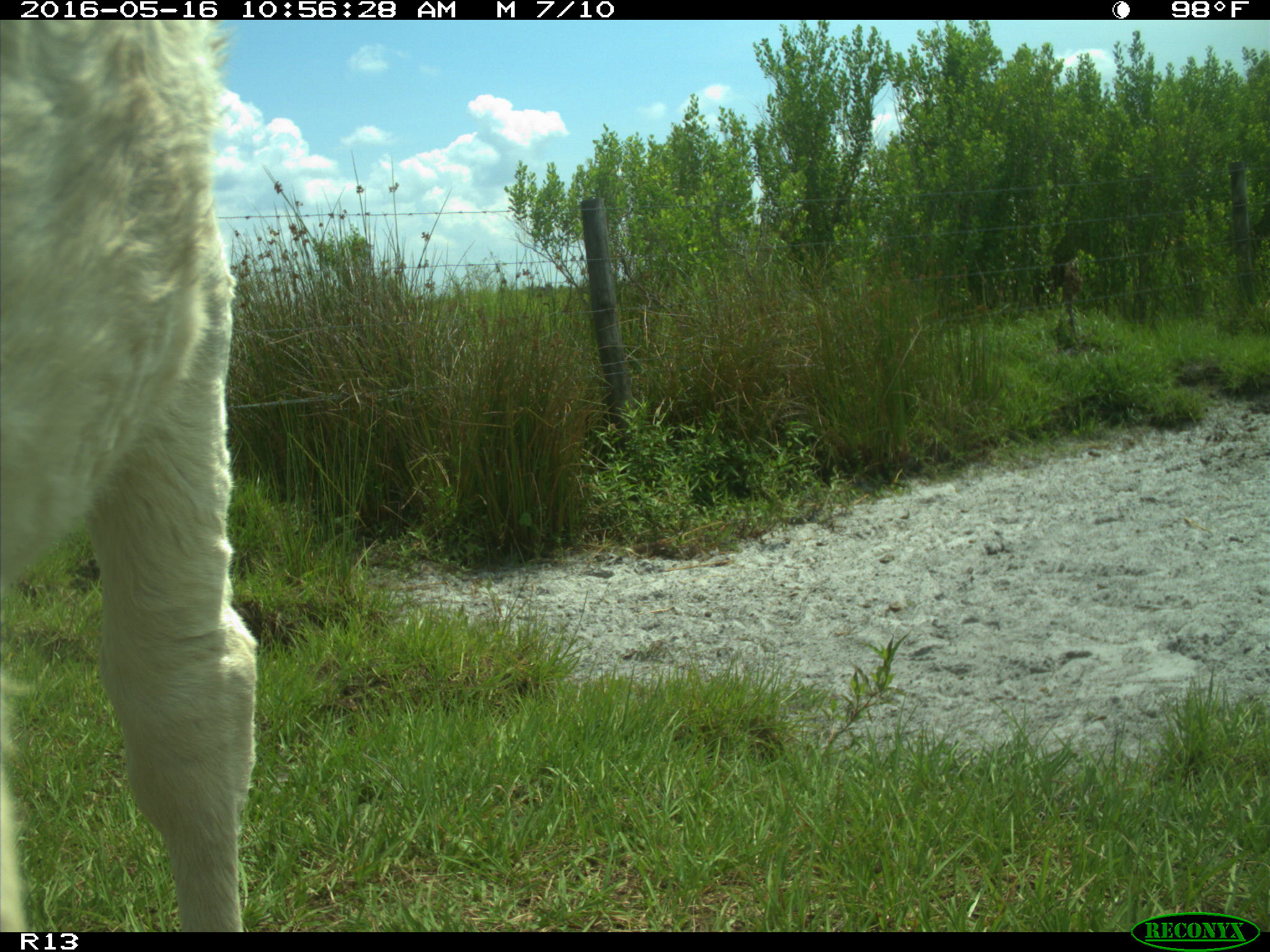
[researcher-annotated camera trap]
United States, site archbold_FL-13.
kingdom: Animalia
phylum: Chordata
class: Mammalia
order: Artiodactyla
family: Bovidae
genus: Bos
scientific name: Bos taurus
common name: domestic cow